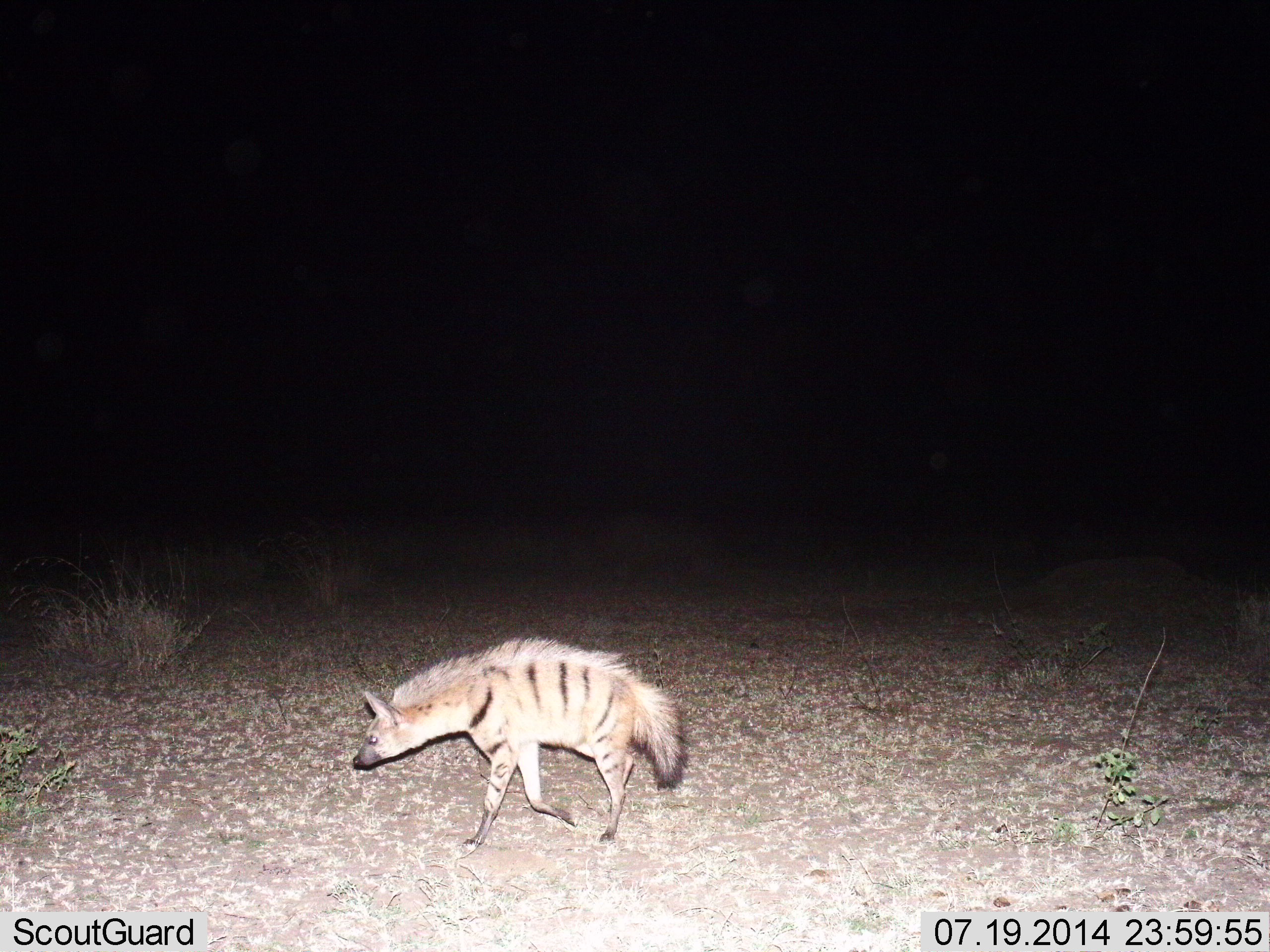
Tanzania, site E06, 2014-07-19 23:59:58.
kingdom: Animalia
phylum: Chordata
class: Mammalia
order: Carnivora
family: Hyaenidae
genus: Proteles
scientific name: Proteles cristatus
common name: aardwolf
Aardwolf (Proteles cristatus), count 1. Behavior (volunteer vote fractions): standing 30%, resting 0%, moving 80%, interacting 0%. Young present (vote fraction): 0%. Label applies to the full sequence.